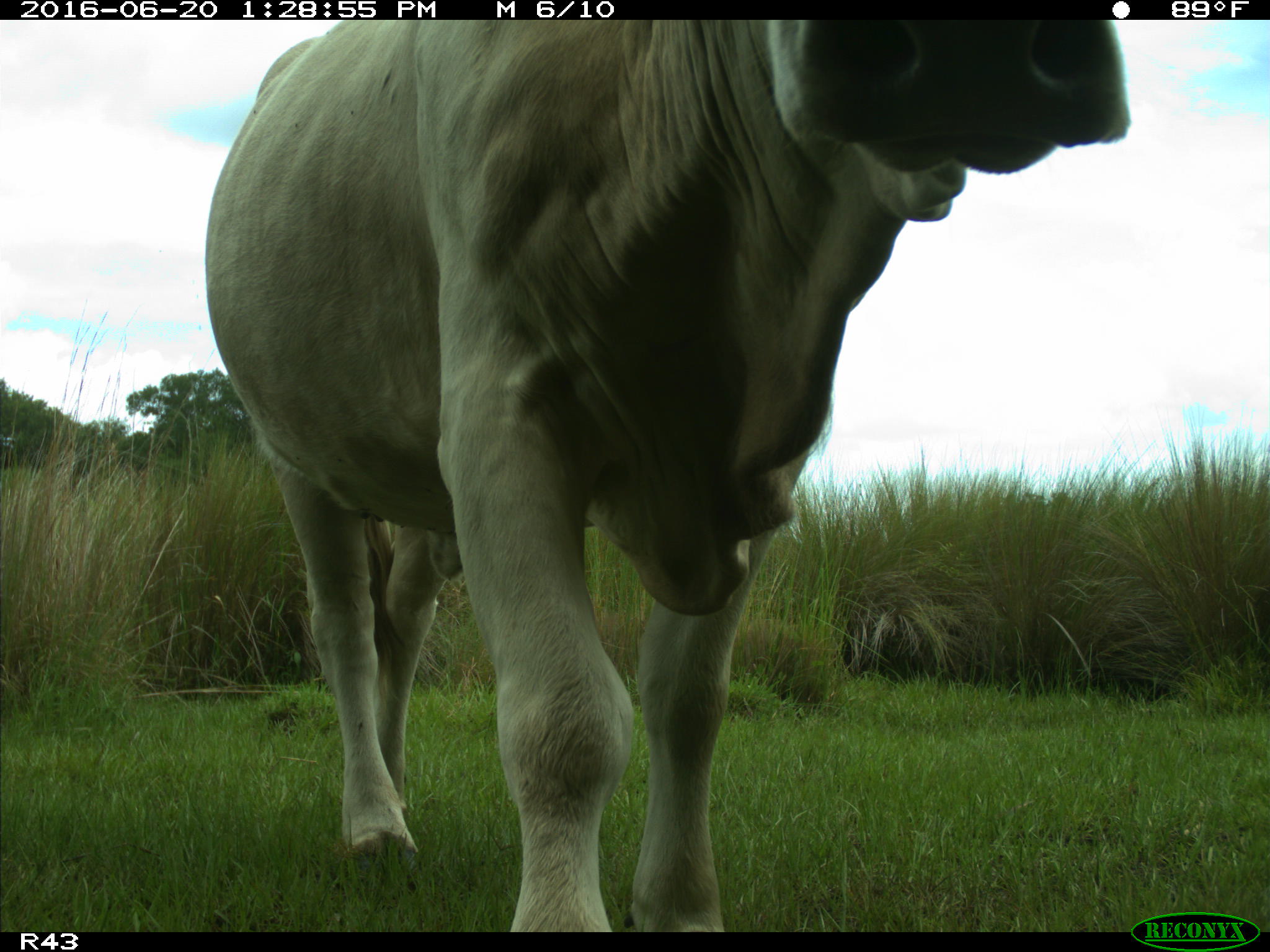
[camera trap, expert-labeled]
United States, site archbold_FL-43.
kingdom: Animalia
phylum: Chordata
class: Mammalia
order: Artiodactyla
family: Bovidae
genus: Bos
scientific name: Bos taurus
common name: domestic cow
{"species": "Bos taurus (domestic cow)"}